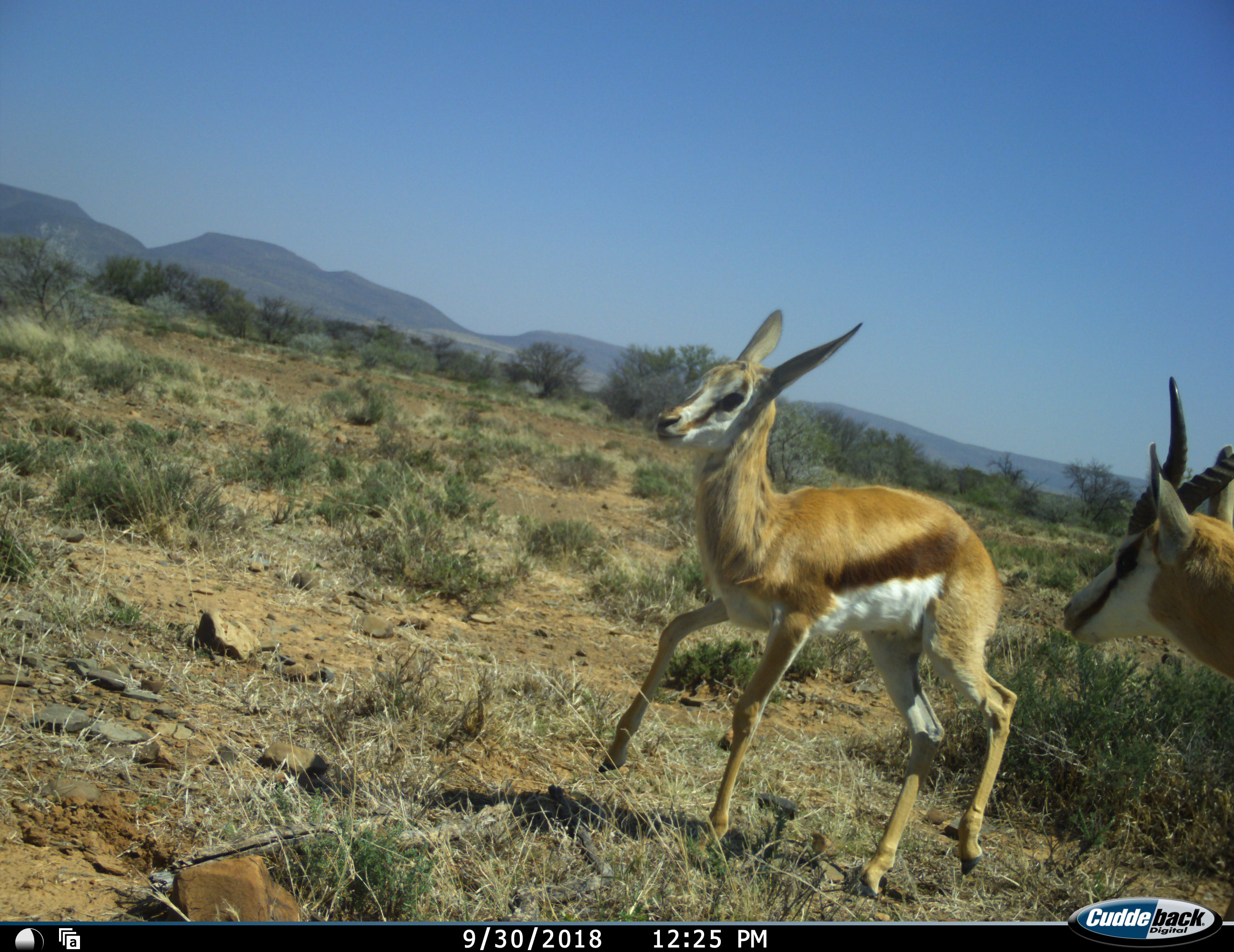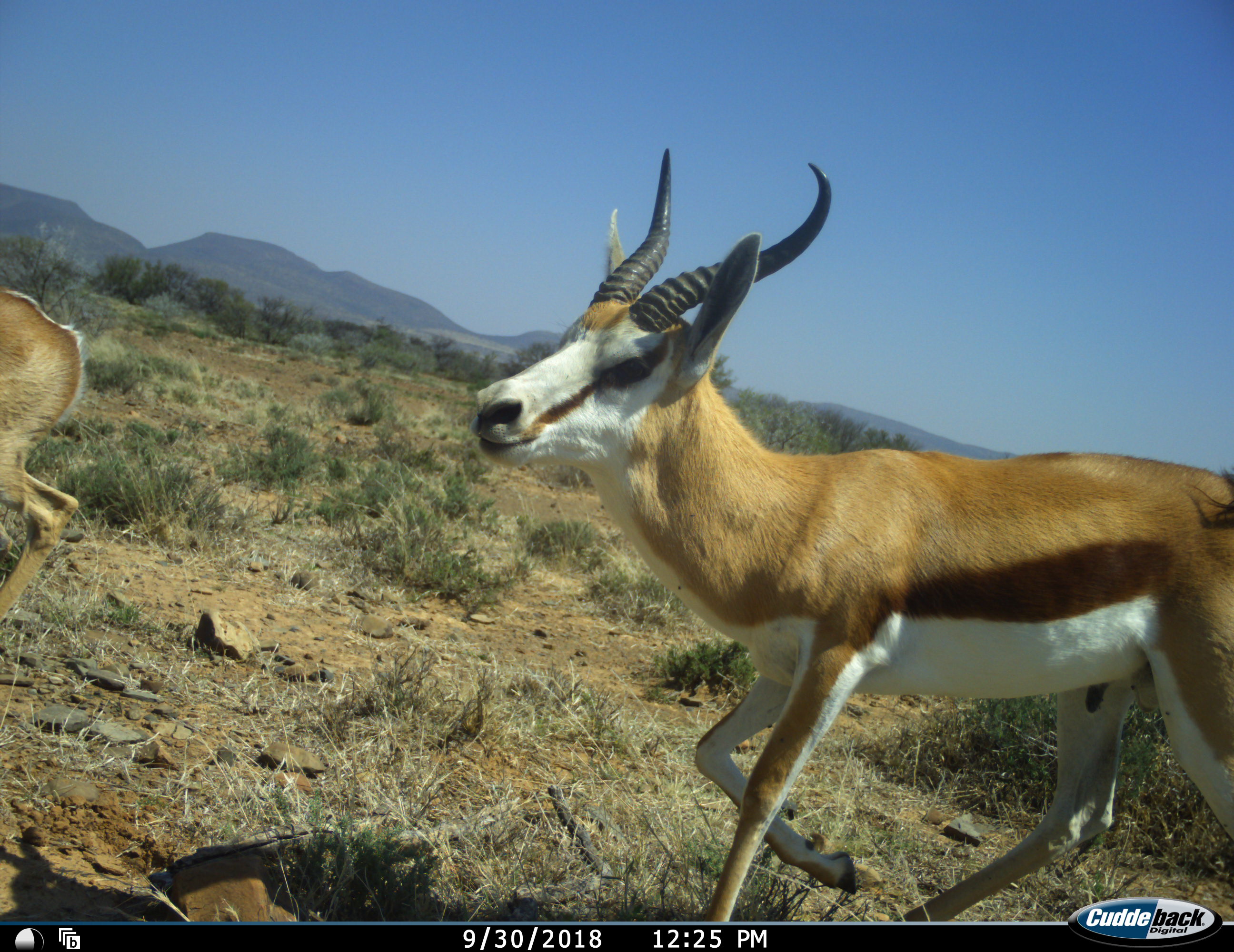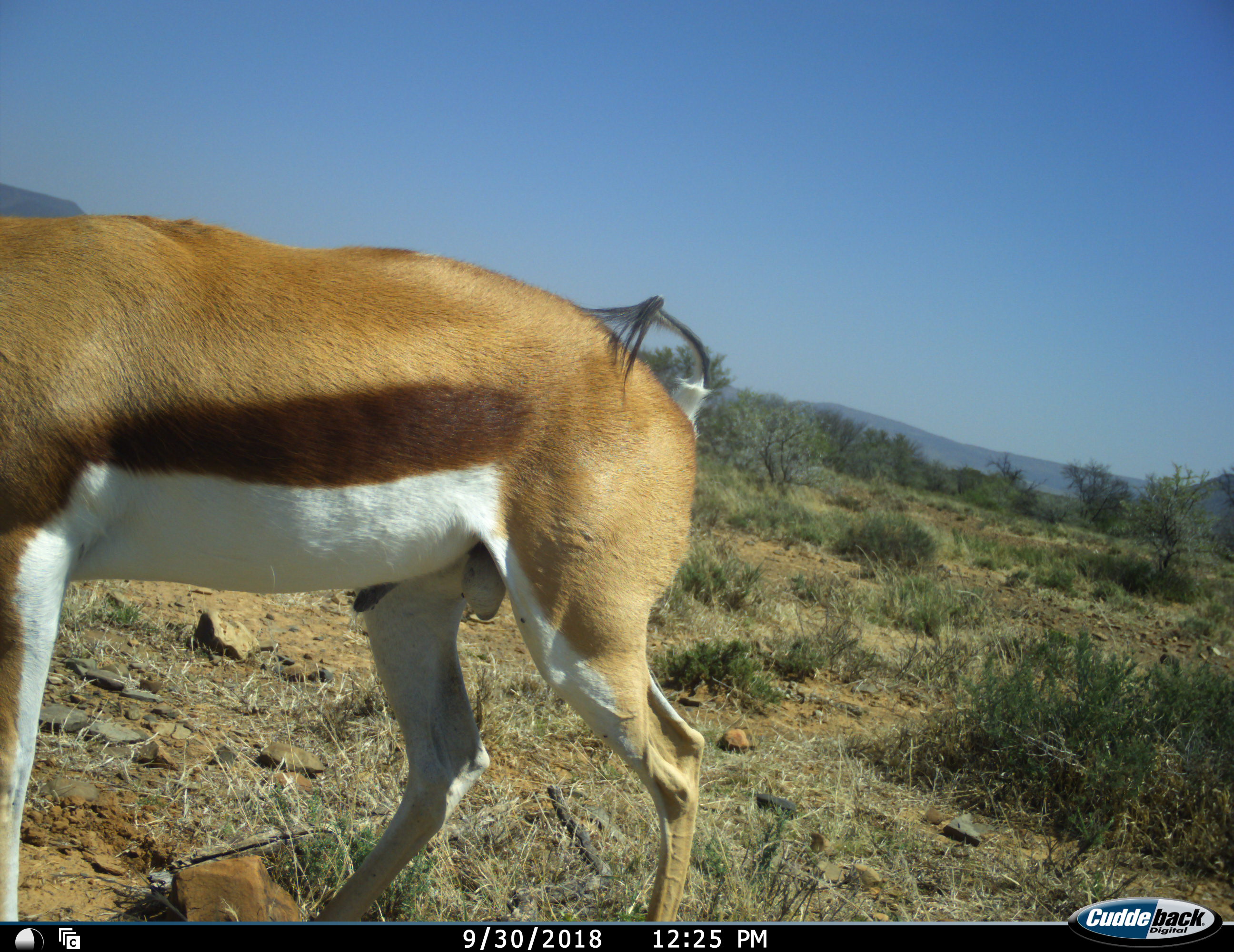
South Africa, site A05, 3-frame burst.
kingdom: Animalia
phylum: Chordata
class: Mammalia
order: Artiodactyla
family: Bovidae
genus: Antidorcas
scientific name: Antidorcas marsupialis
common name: springbok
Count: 2.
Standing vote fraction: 0%.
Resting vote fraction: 0%.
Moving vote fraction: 90%.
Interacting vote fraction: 10%.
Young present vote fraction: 90%.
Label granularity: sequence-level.